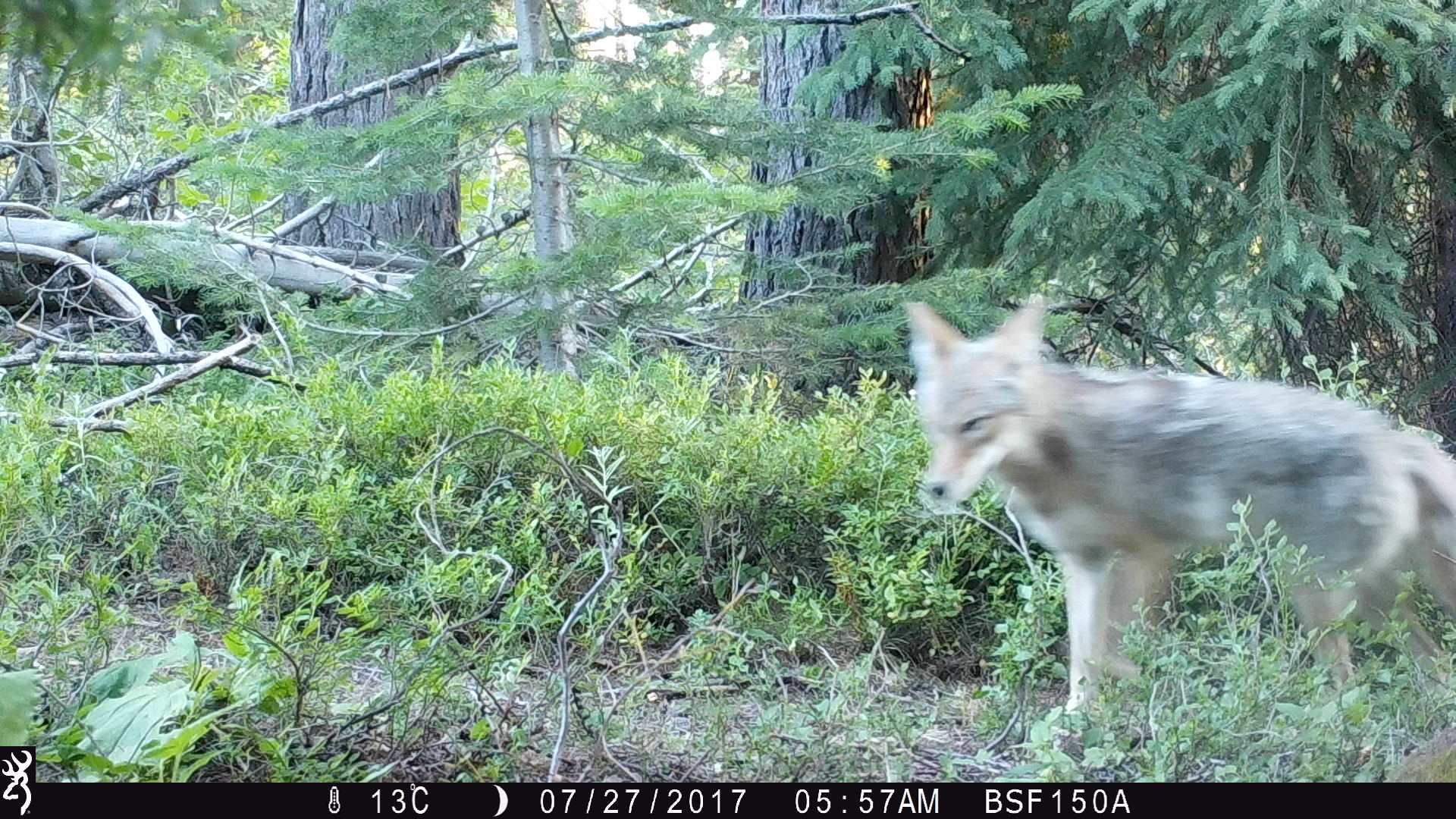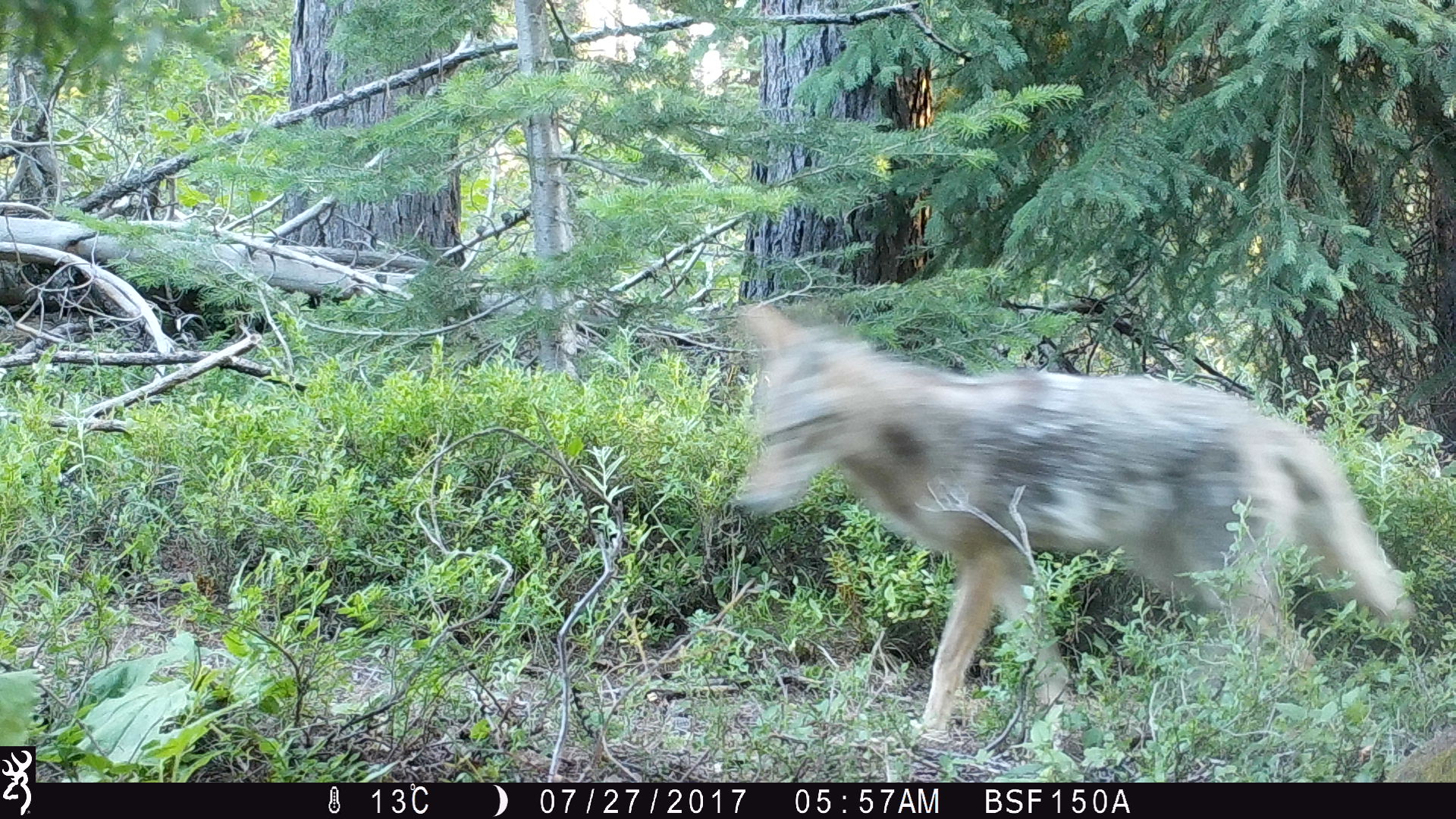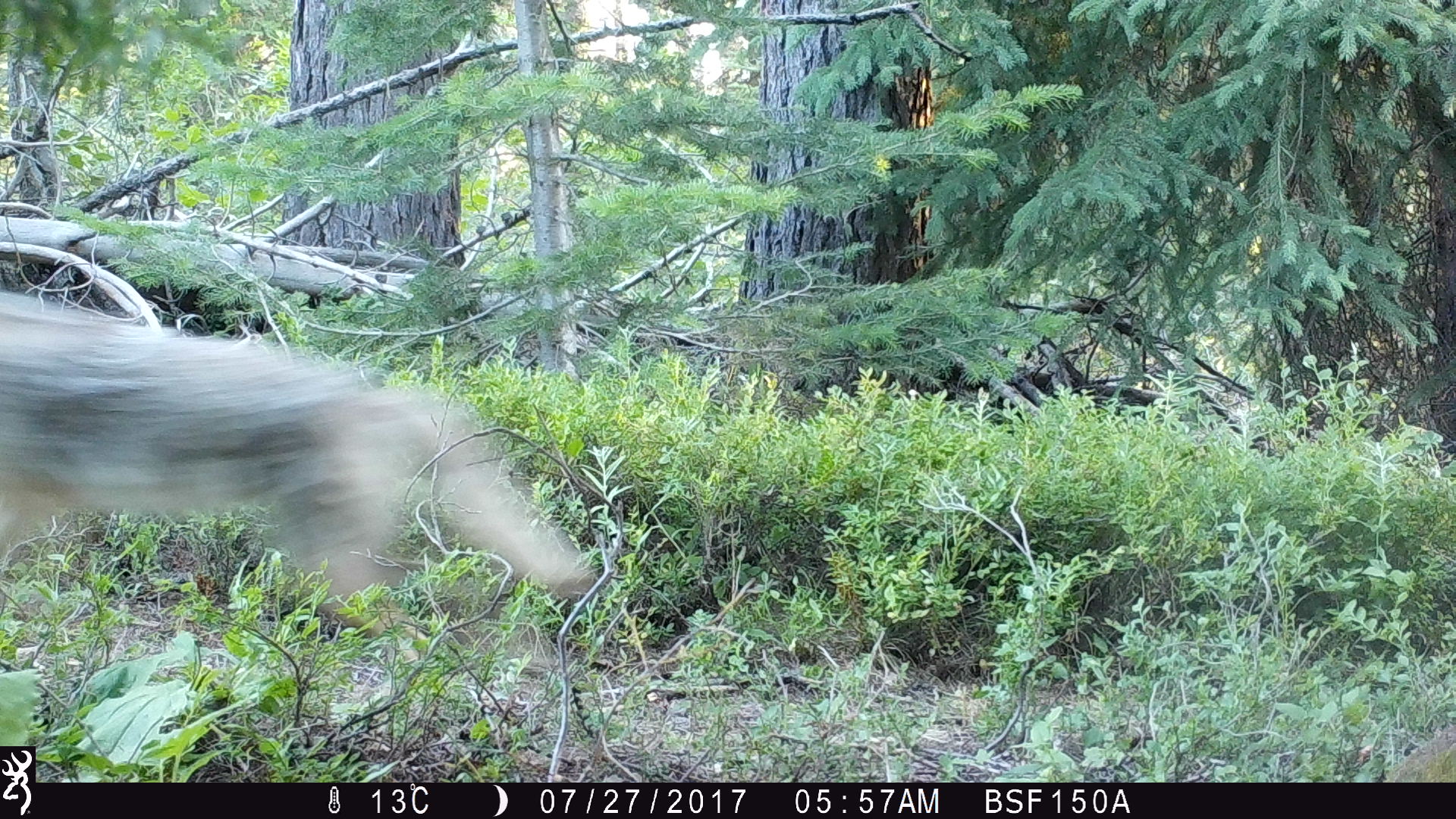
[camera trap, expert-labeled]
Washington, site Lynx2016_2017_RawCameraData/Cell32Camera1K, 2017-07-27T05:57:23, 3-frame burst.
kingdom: Animalia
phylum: Chordata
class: Mammalia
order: Carnivora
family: Canidae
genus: Canis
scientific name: Canis latrans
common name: coyote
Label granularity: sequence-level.